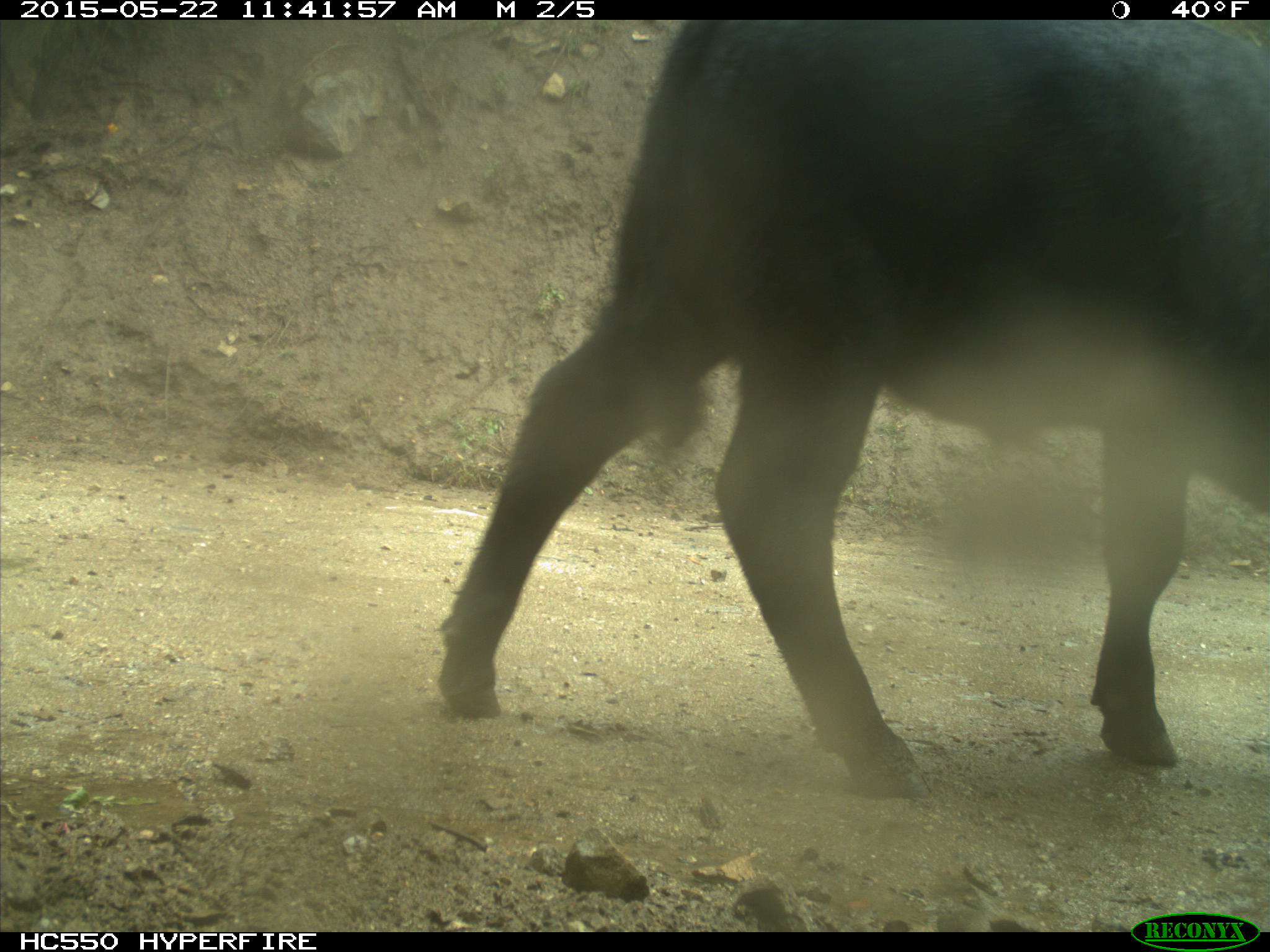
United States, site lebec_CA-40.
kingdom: Animalia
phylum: Chordata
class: Mammalia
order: Artiodactyla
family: Bovidae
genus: Bos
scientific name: Bos taurus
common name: domestic cow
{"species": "Bos taurus (domestic cow)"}